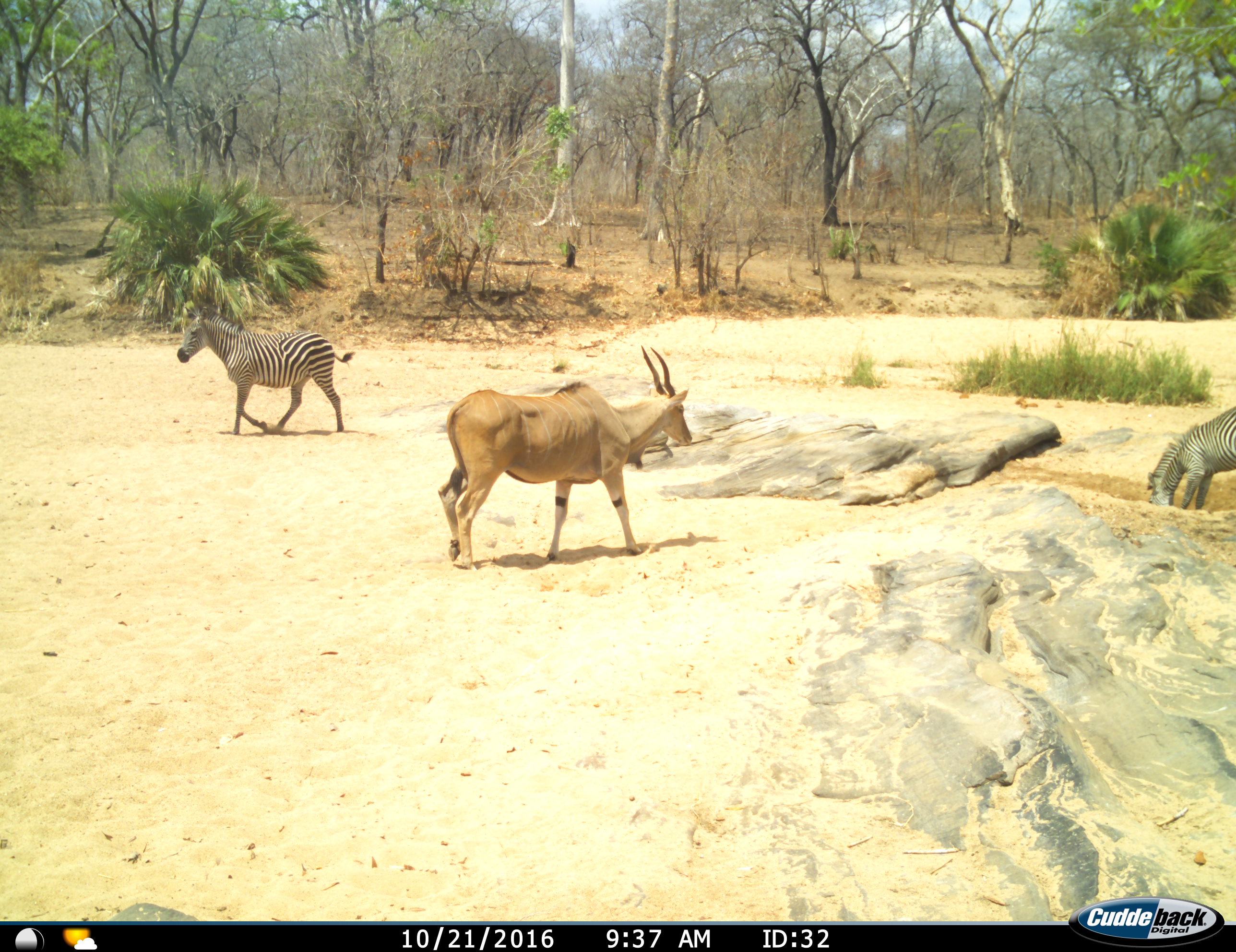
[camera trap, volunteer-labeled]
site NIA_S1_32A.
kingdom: Animalia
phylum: Chordata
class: Mammalia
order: Artiodactyla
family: Bovidae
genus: Tragelaphus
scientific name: Tragelaphus oryx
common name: eland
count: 1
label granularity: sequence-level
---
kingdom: Animalia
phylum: Chordata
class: Mammalia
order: Perissodactyla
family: Equidae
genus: Equus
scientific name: Equus quagga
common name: plains zebra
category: zebraplains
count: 2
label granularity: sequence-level